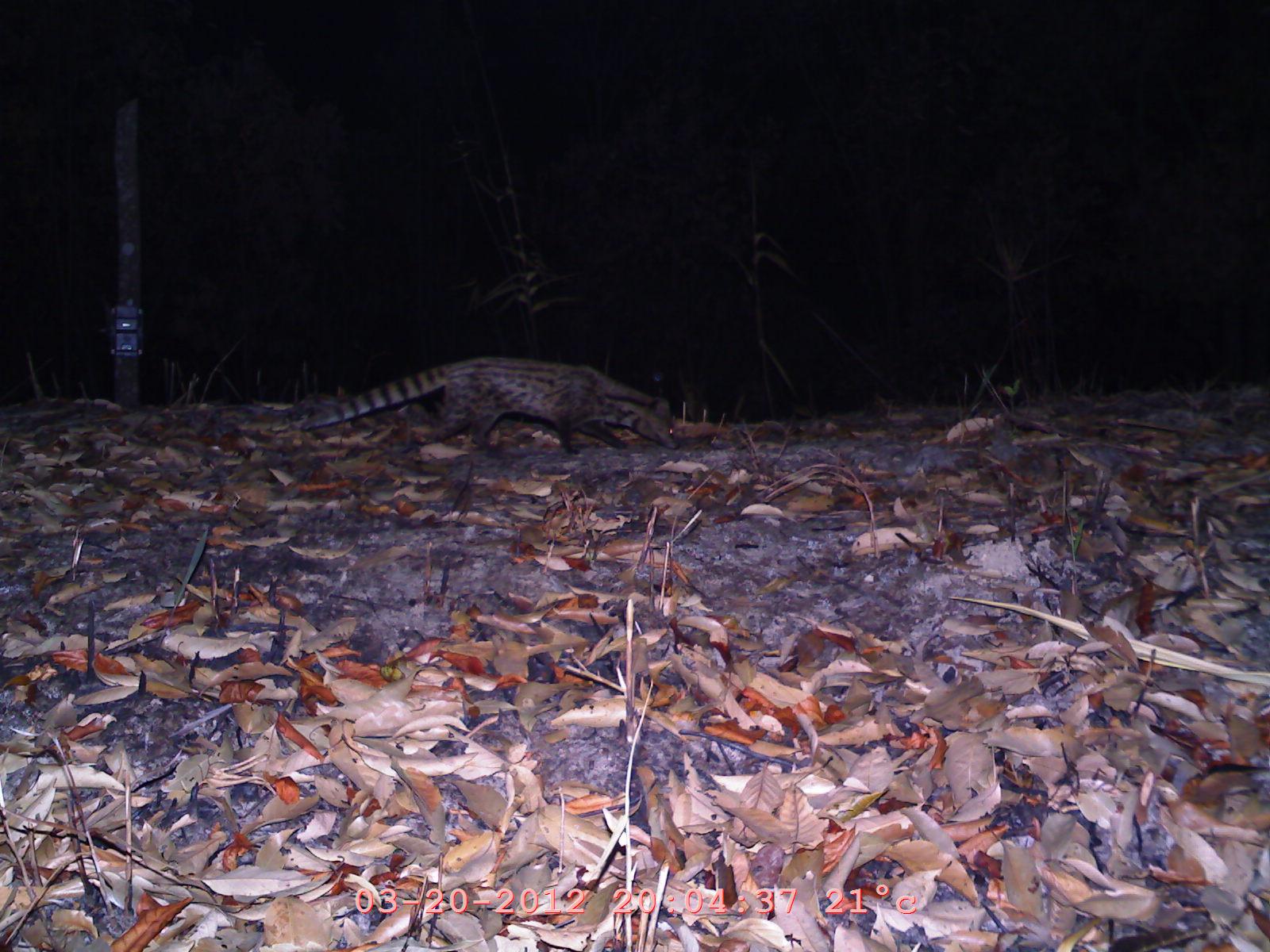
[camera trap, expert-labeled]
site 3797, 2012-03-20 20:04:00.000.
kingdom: Animalia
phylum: Chordata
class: Mammalia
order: Carnivora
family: Viverridae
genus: Viverricula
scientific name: Viverricula indica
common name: small indian civet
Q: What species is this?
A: Viverricula indica (small indian civet).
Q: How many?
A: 1.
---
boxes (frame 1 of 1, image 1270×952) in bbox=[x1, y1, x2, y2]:
viverricula indica: bbox=[298, 355, 681, 456]